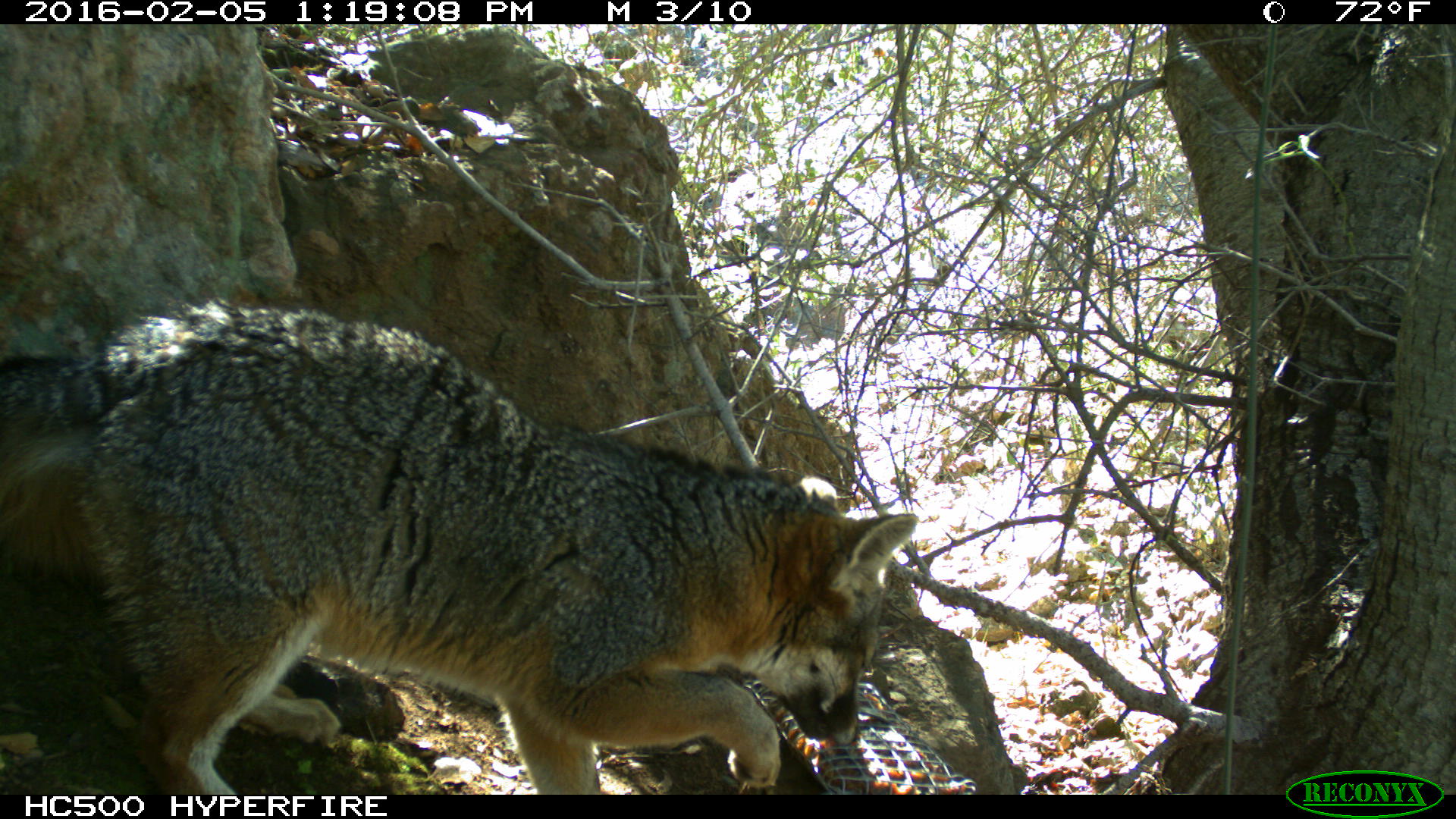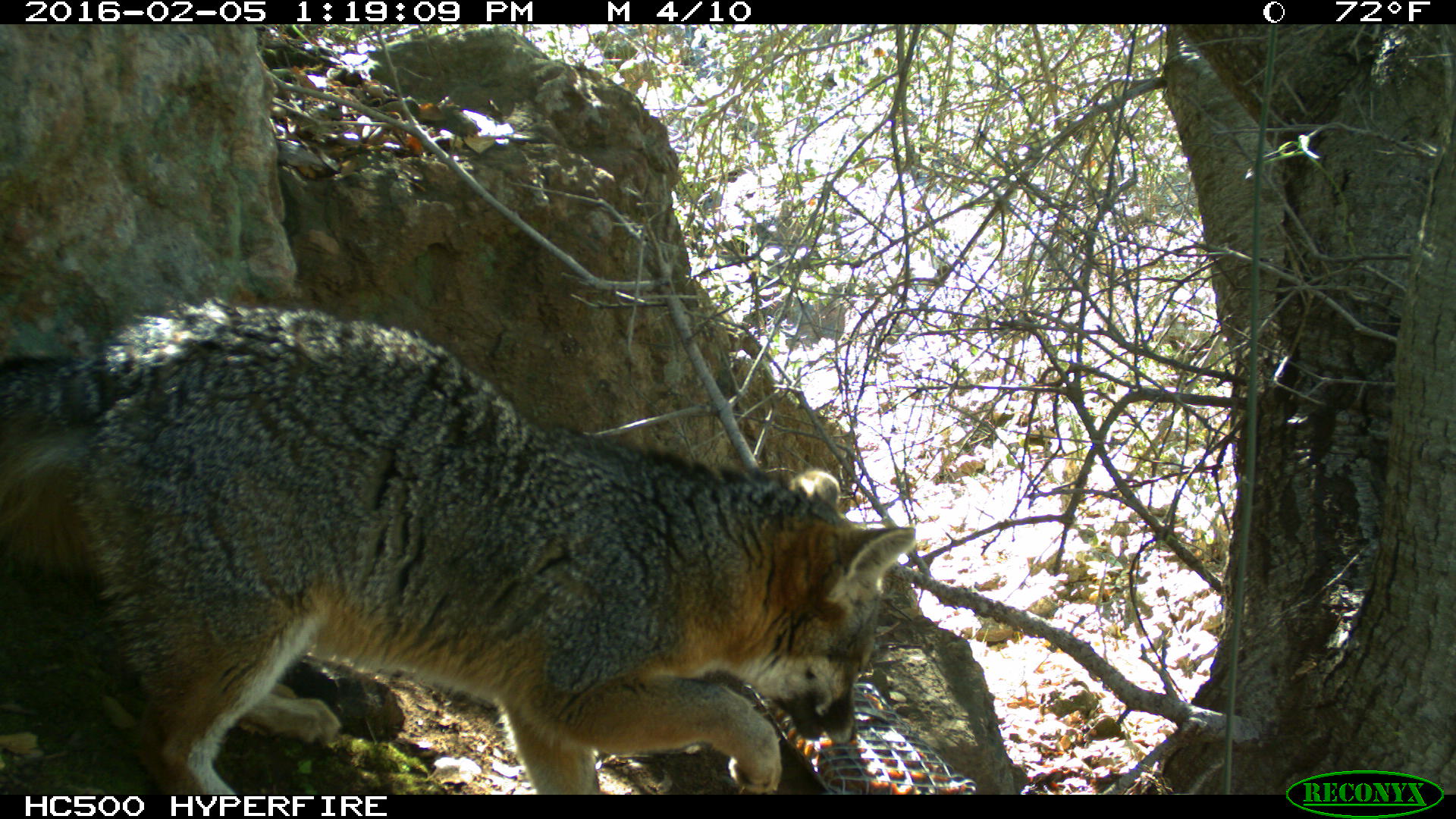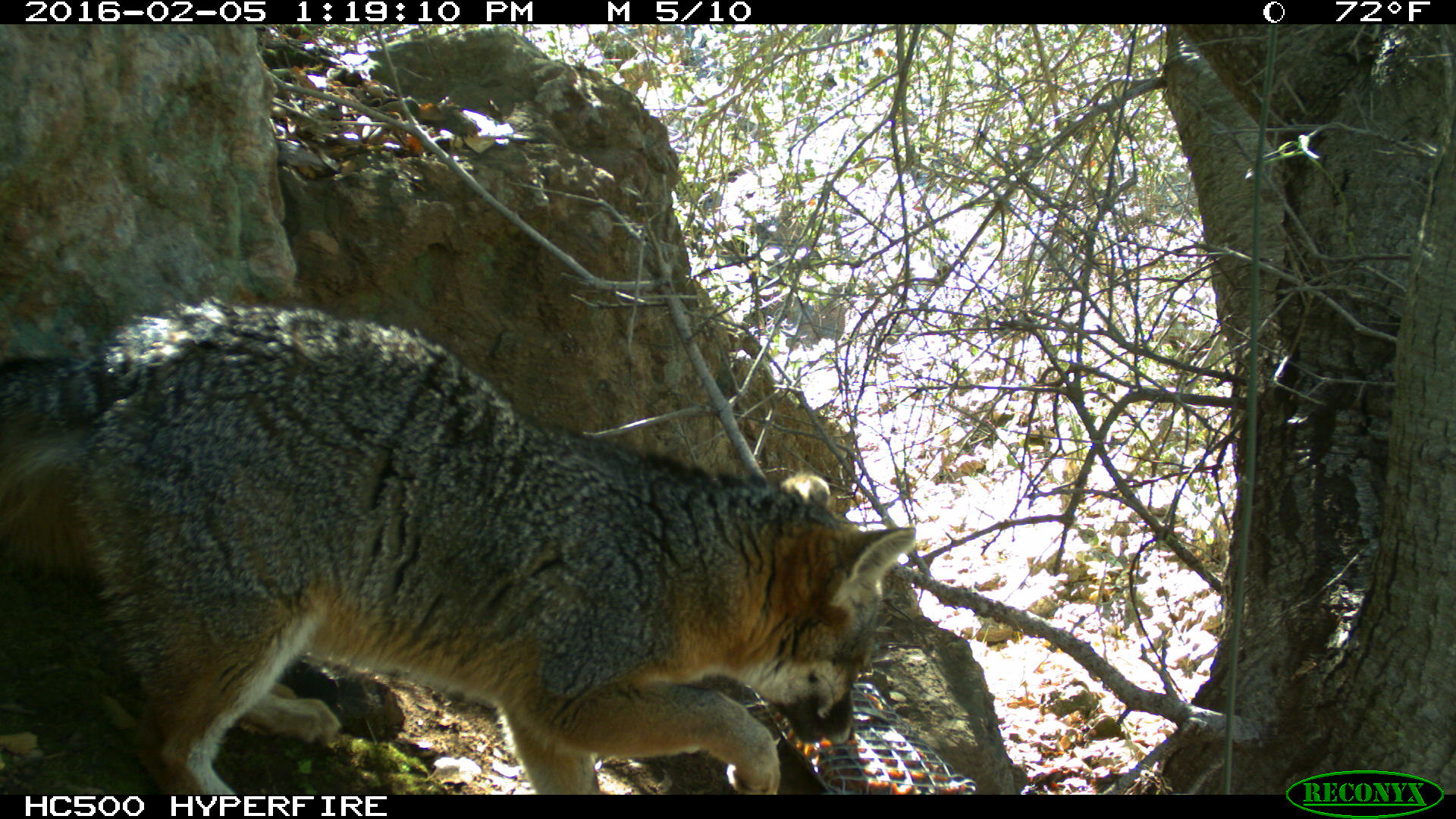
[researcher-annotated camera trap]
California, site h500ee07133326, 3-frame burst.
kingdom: Animalia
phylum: Chordata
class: Mammalia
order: Carnivora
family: Canidae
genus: Urocyon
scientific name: Urocyon littoralis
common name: island fox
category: fox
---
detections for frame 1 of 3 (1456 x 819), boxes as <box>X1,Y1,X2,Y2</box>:
fox: <box>0,294,917,792</box>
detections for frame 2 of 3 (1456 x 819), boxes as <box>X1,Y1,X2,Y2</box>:
fox: <box>0,295,915,795</box>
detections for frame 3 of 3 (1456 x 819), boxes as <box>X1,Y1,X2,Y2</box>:
fox: <box>0,297,916,794</box>